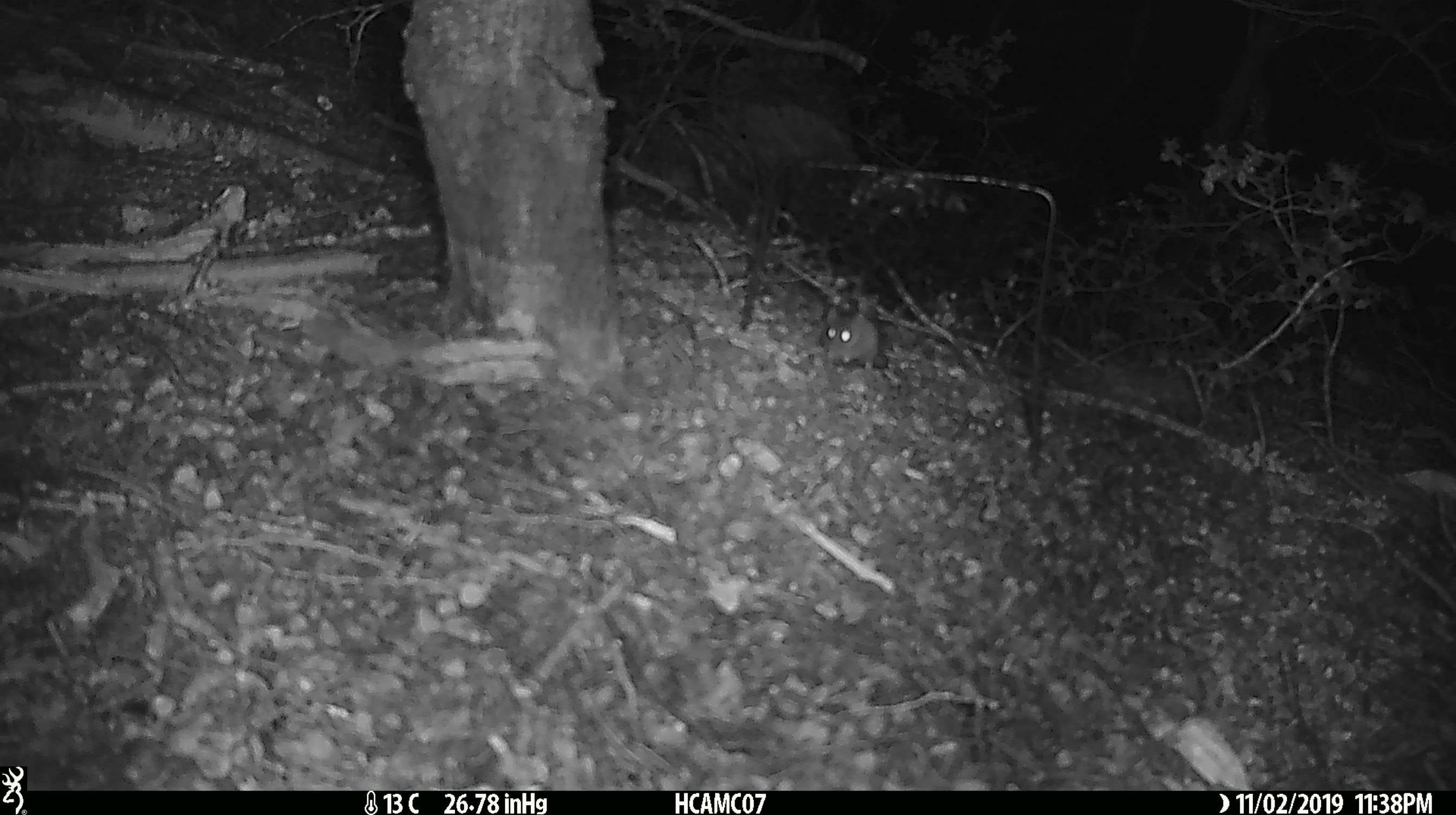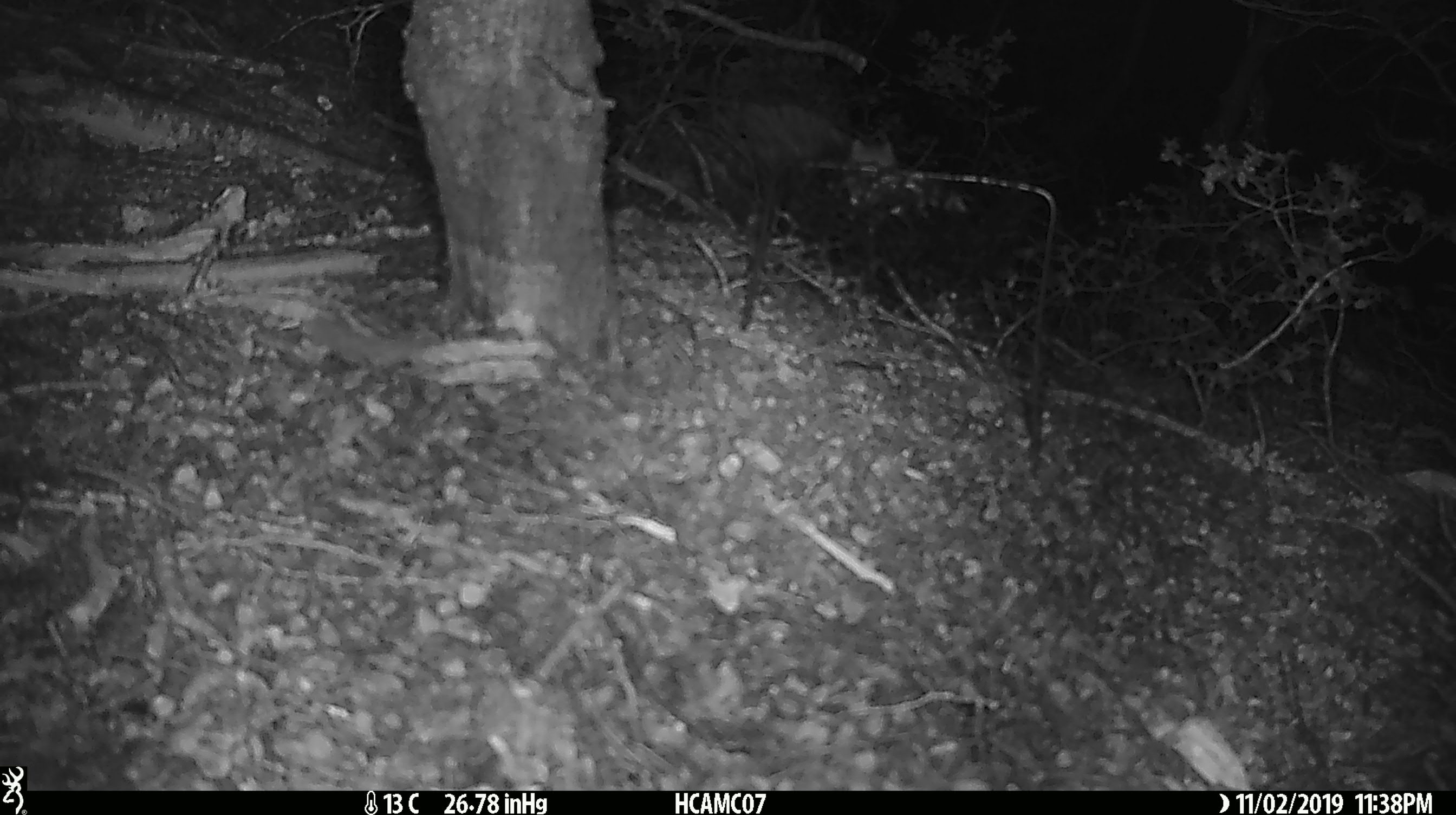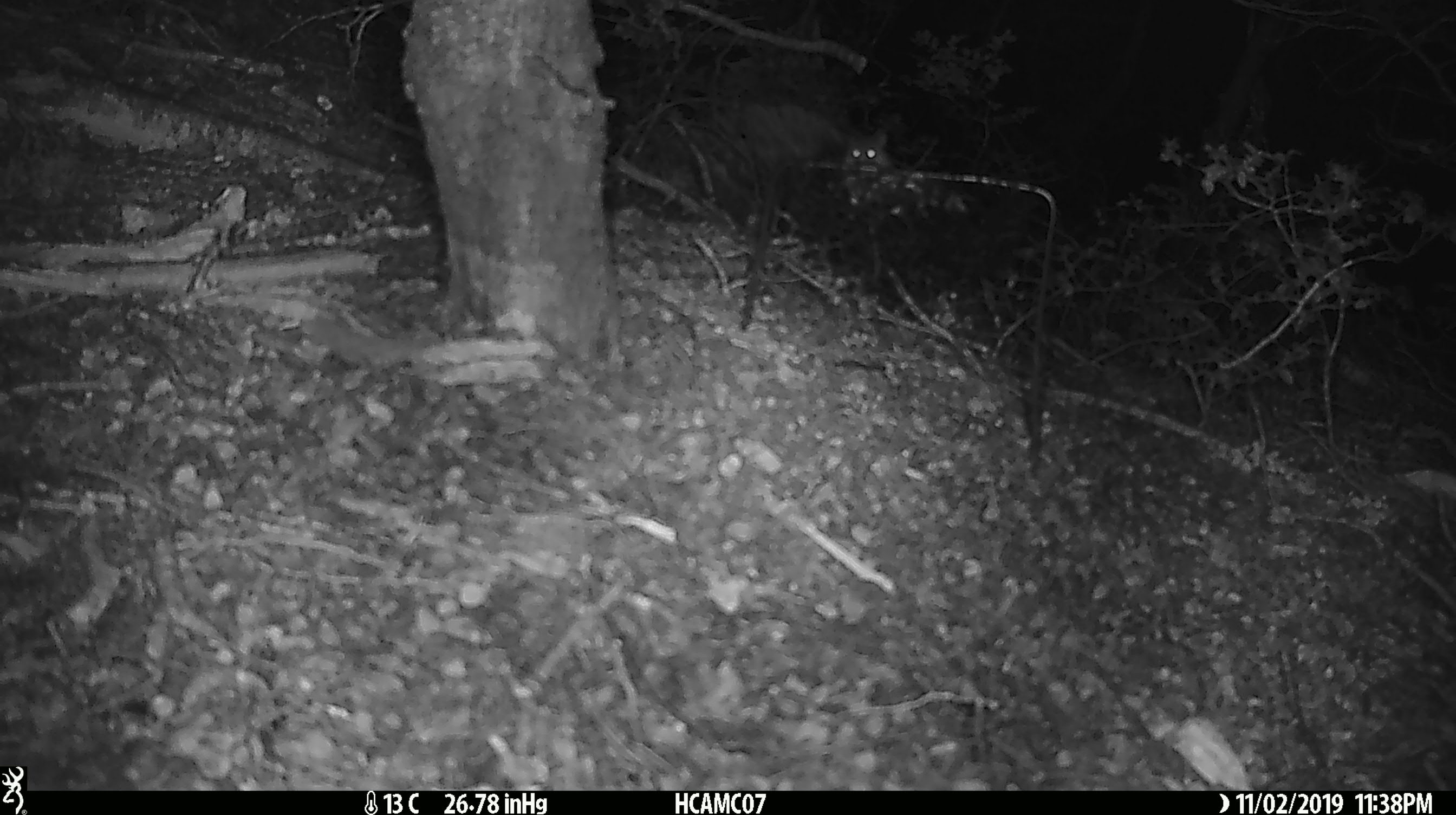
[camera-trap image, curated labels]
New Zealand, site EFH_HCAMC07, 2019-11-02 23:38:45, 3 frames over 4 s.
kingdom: Animalia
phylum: Chordata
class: Mammalia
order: Rodentia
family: Muridae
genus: Mus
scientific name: Mus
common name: mouse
Mouse (Mus).